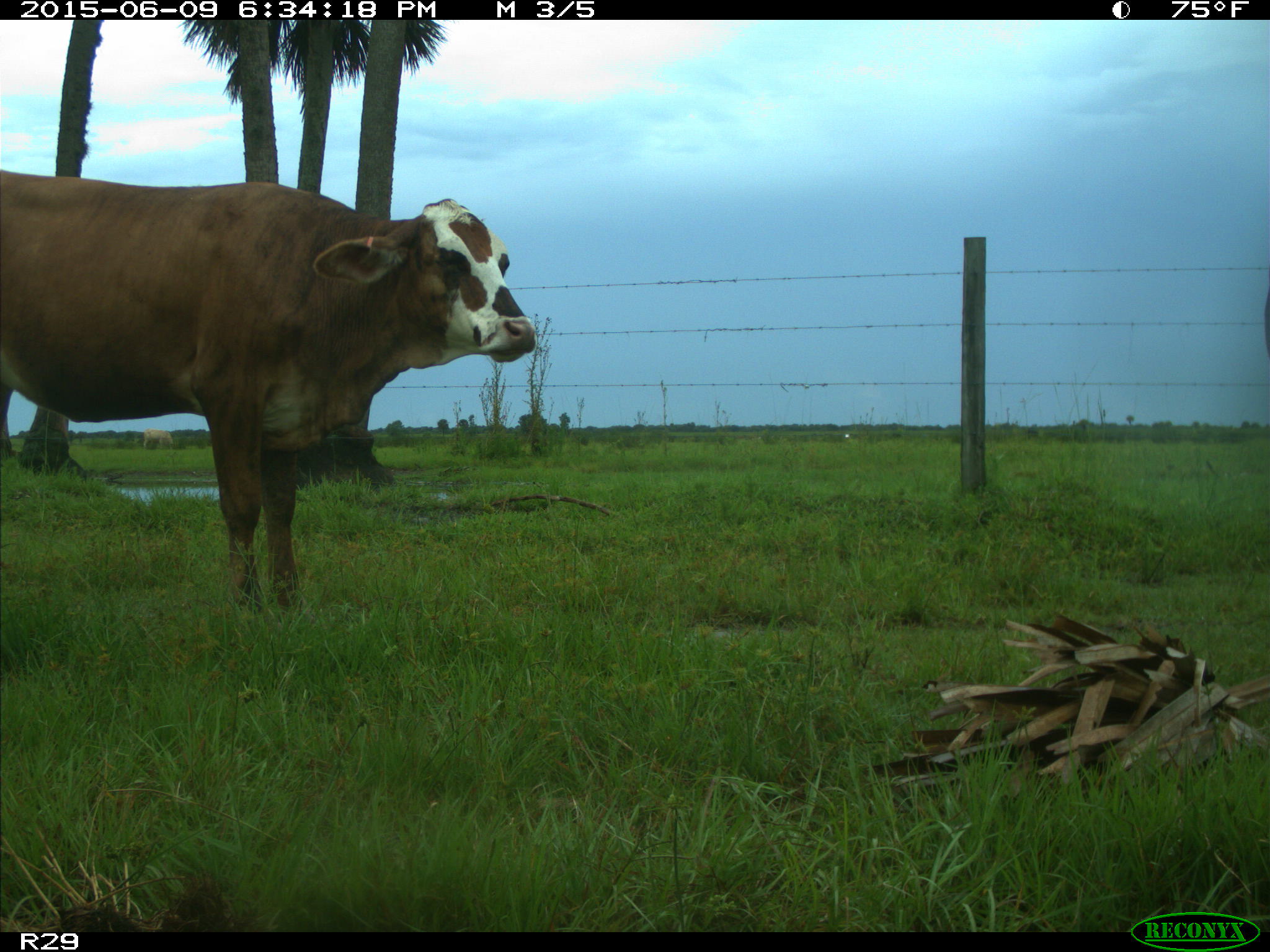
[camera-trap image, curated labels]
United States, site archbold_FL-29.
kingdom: Animalia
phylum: Chordata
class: Mammalia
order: Artiodactyla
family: Bovidae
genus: Bos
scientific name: Bos taurus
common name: domestic cow